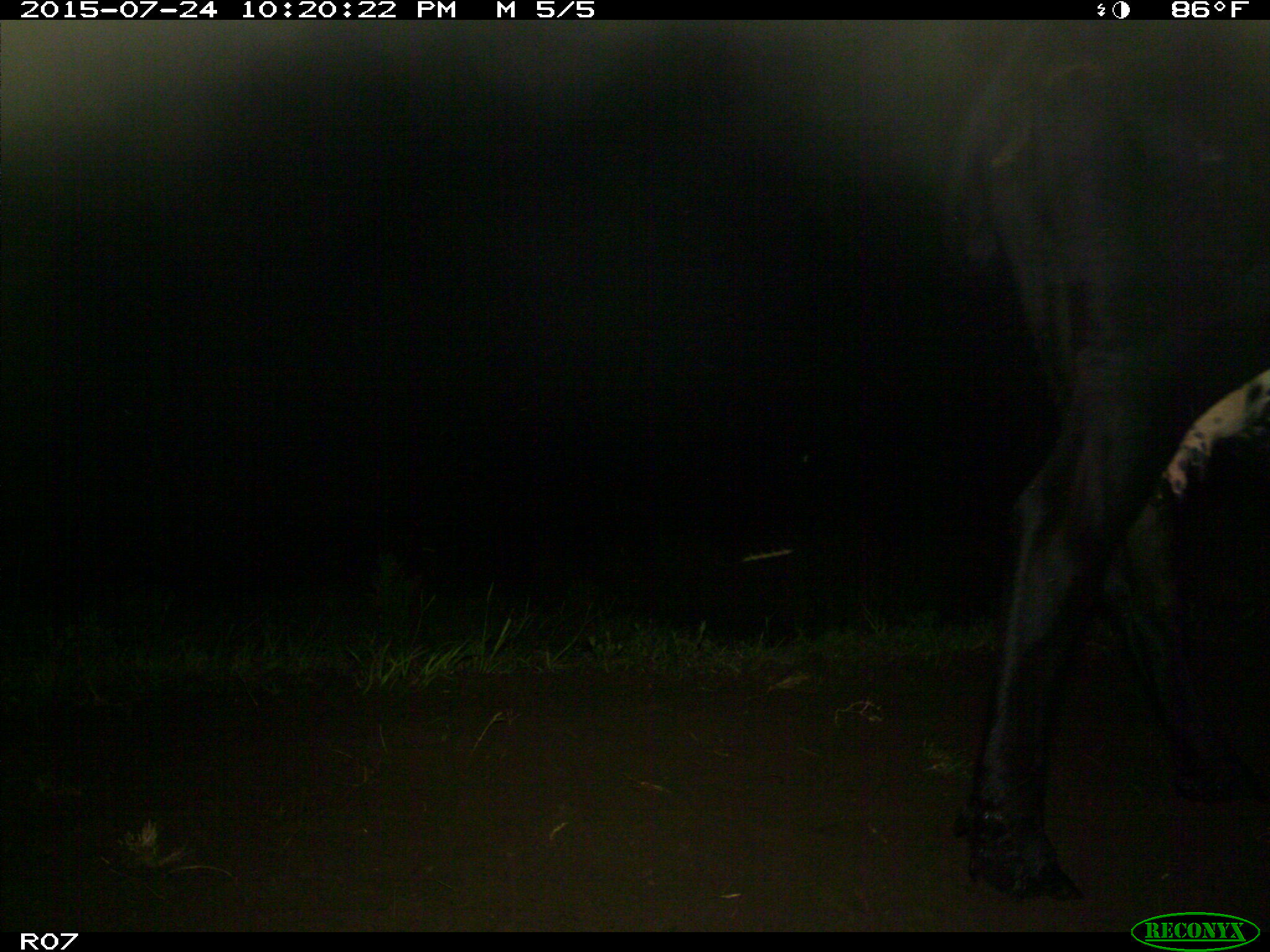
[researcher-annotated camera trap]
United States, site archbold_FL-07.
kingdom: Animalia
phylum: Chordata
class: Mammalia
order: Artiodactyla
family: Bovidae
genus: Bos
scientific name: Bos taurus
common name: domestic cow